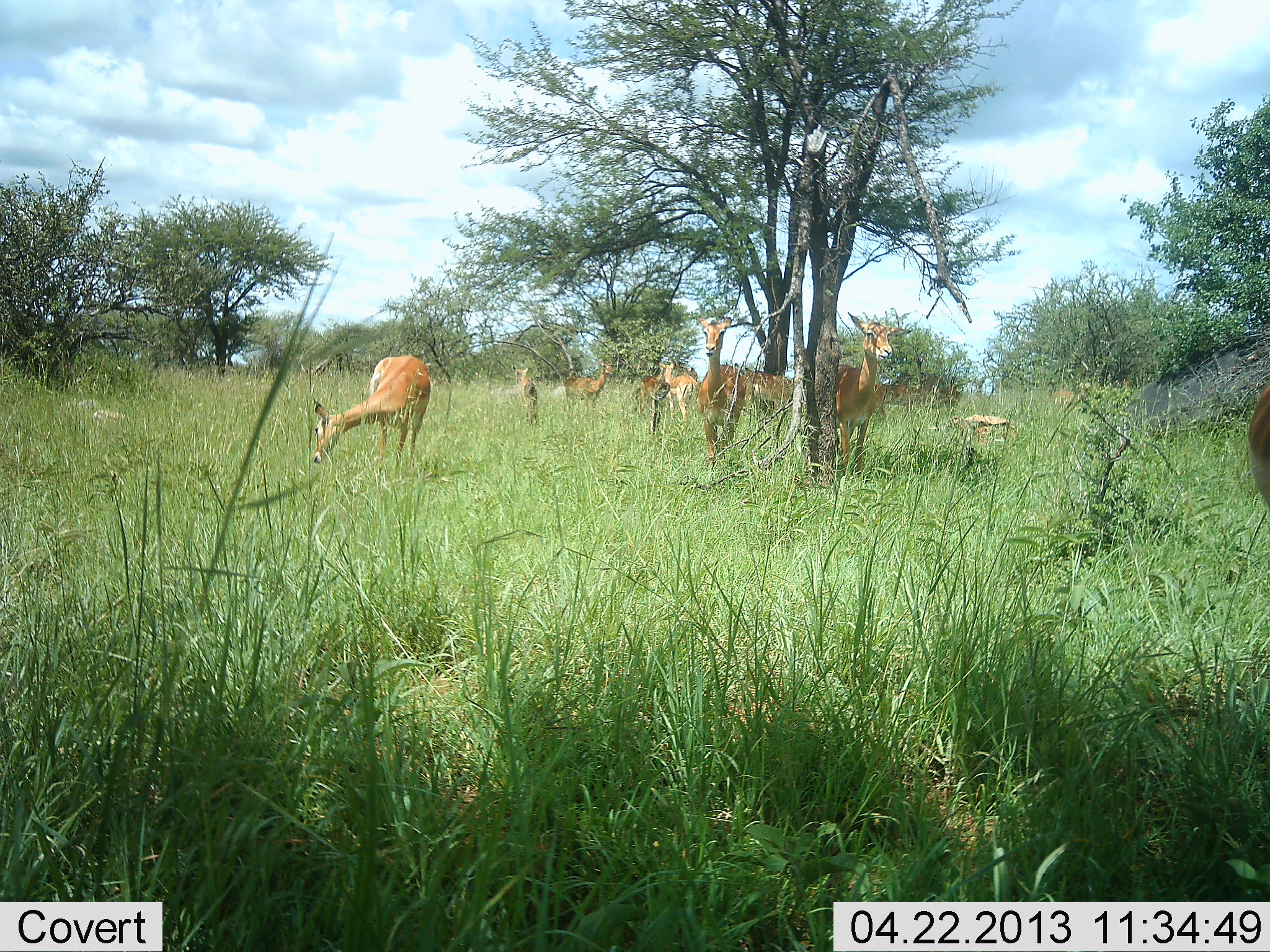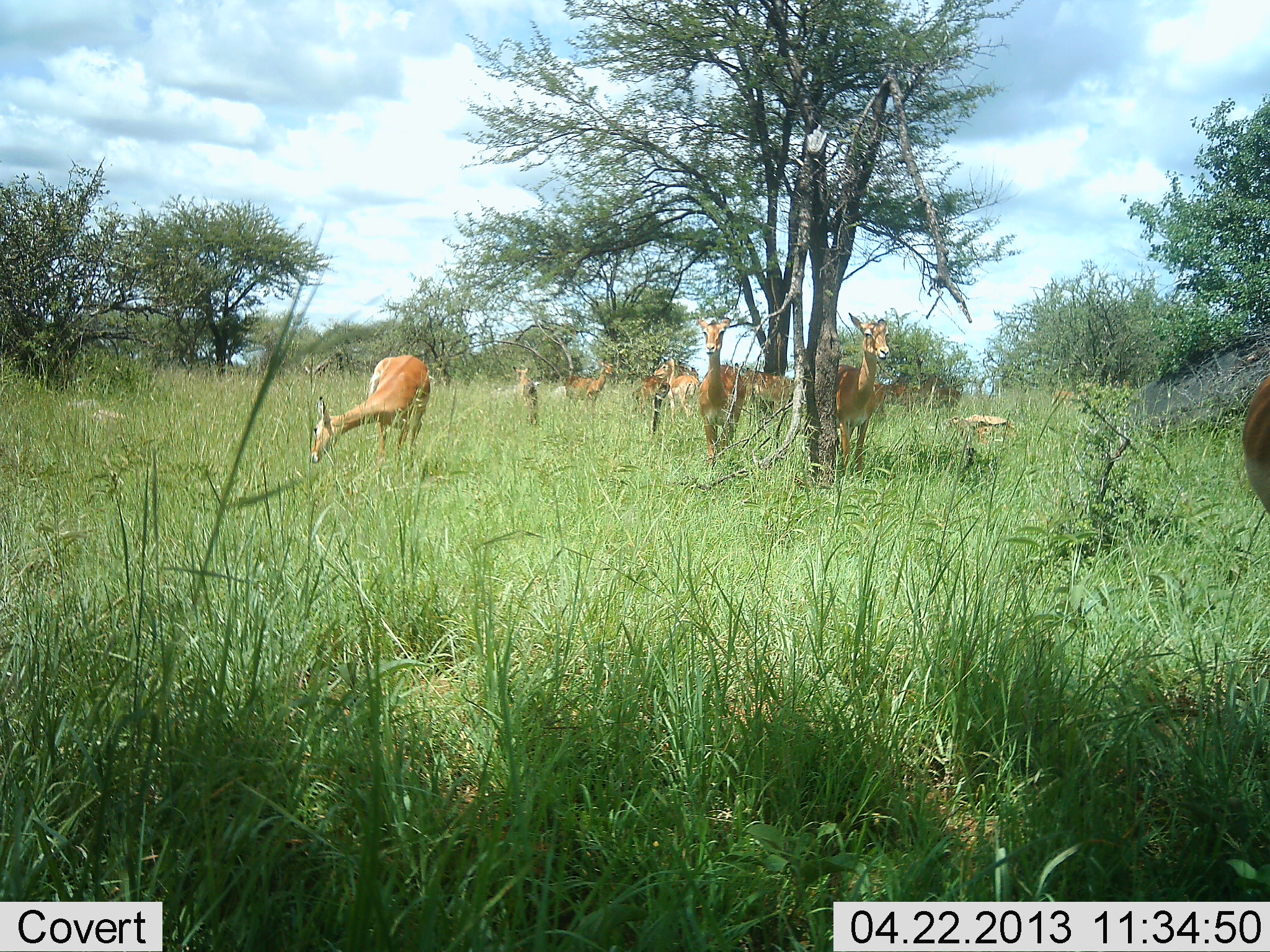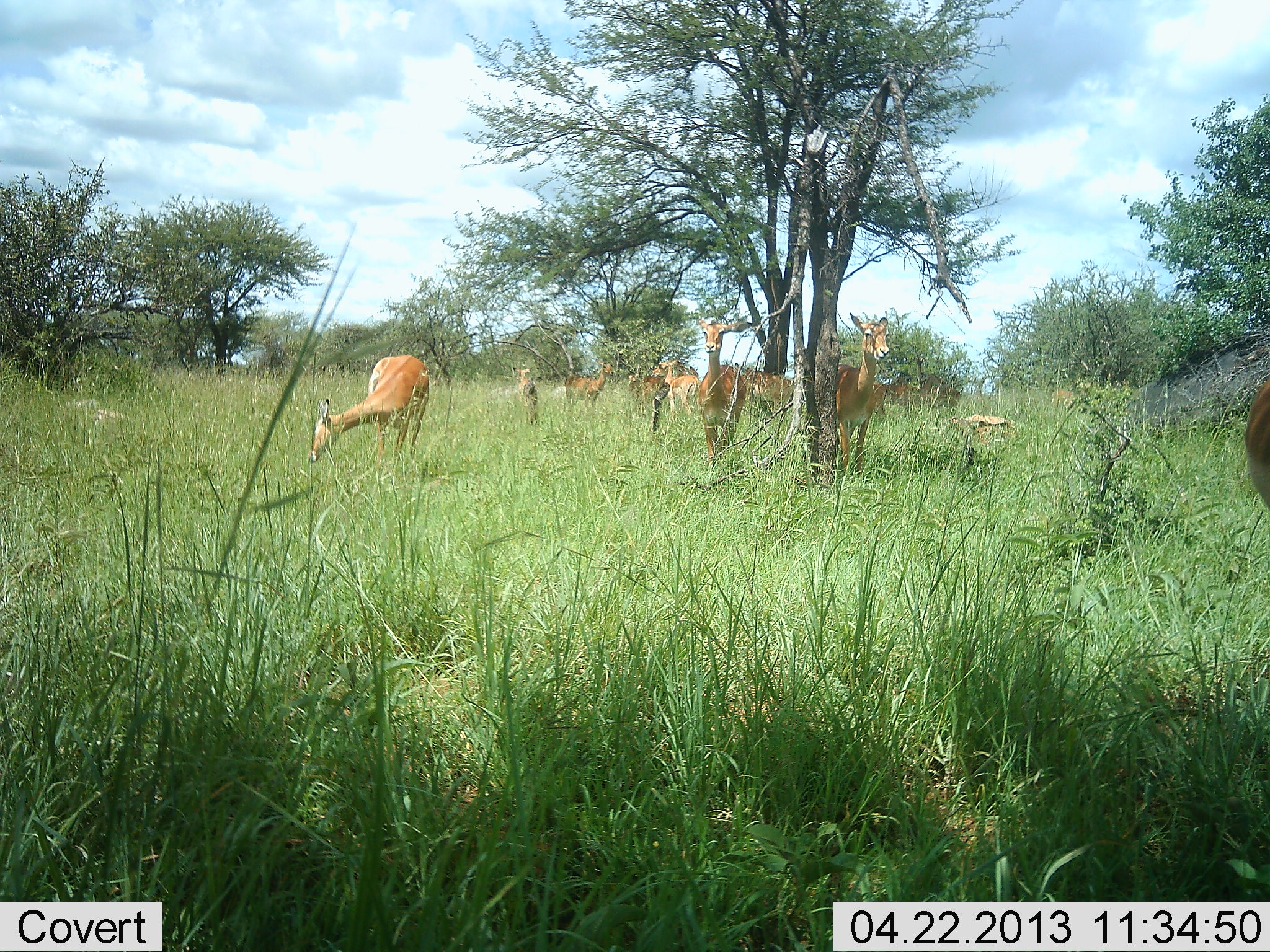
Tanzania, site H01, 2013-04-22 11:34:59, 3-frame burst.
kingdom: Animalia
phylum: Chordata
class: Mammalia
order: Artiodactyla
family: Bovidae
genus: Aepyceros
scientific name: Aepyceros melampus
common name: impala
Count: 10.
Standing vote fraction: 100%.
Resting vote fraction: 30%.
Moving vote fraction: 0%.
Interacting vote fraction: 0%.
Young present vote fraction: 0%.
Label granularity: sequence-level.